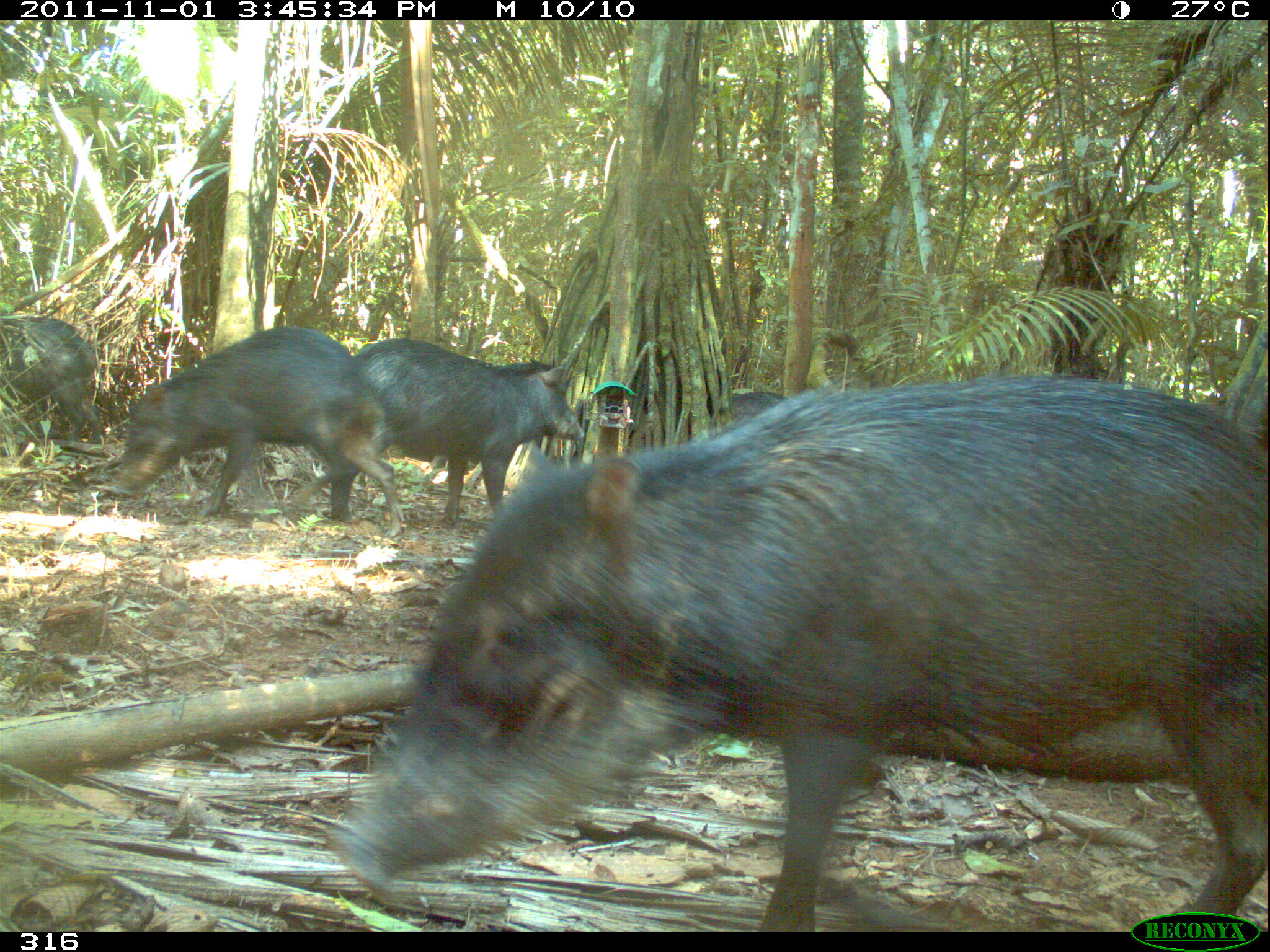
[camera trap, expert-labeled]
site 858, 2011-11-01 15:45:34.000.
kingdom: Animalia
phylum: Chordata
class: Mammalia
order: Artiodactyla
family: Tayassuidae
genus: Tayassu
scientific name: Tayassu pecari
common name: white-lipped peccary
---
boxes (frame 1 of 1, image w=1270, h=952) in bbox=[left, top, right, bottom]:
tayassu pecari: bbox=[322, 373, 1270, 932]; bbox=[104, 321, 406, 536]; bbox=[325, 336, 584, 528]; bbox=[0, 313, 102, 449]; bbox=[732, 391, 788, 422]